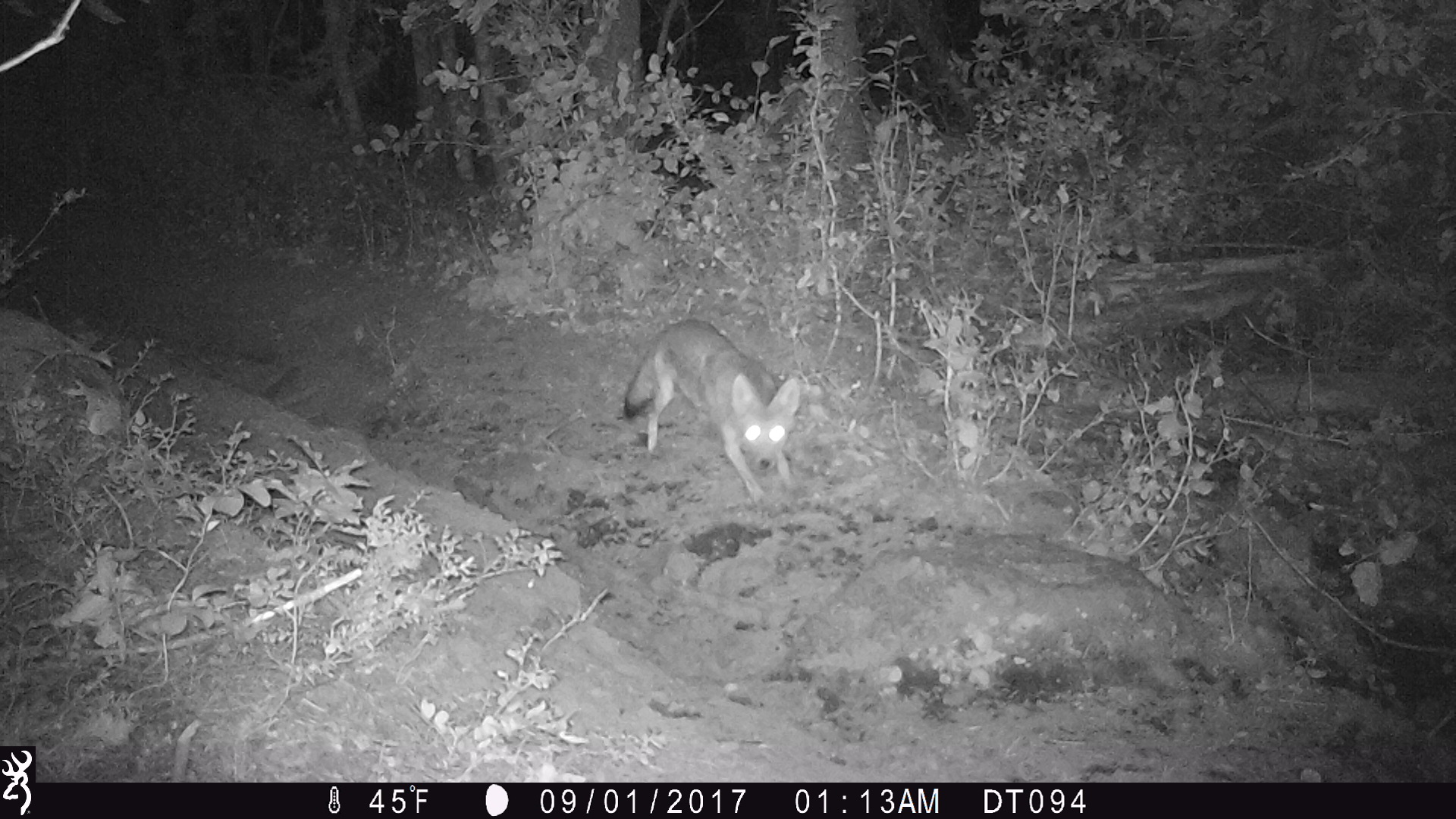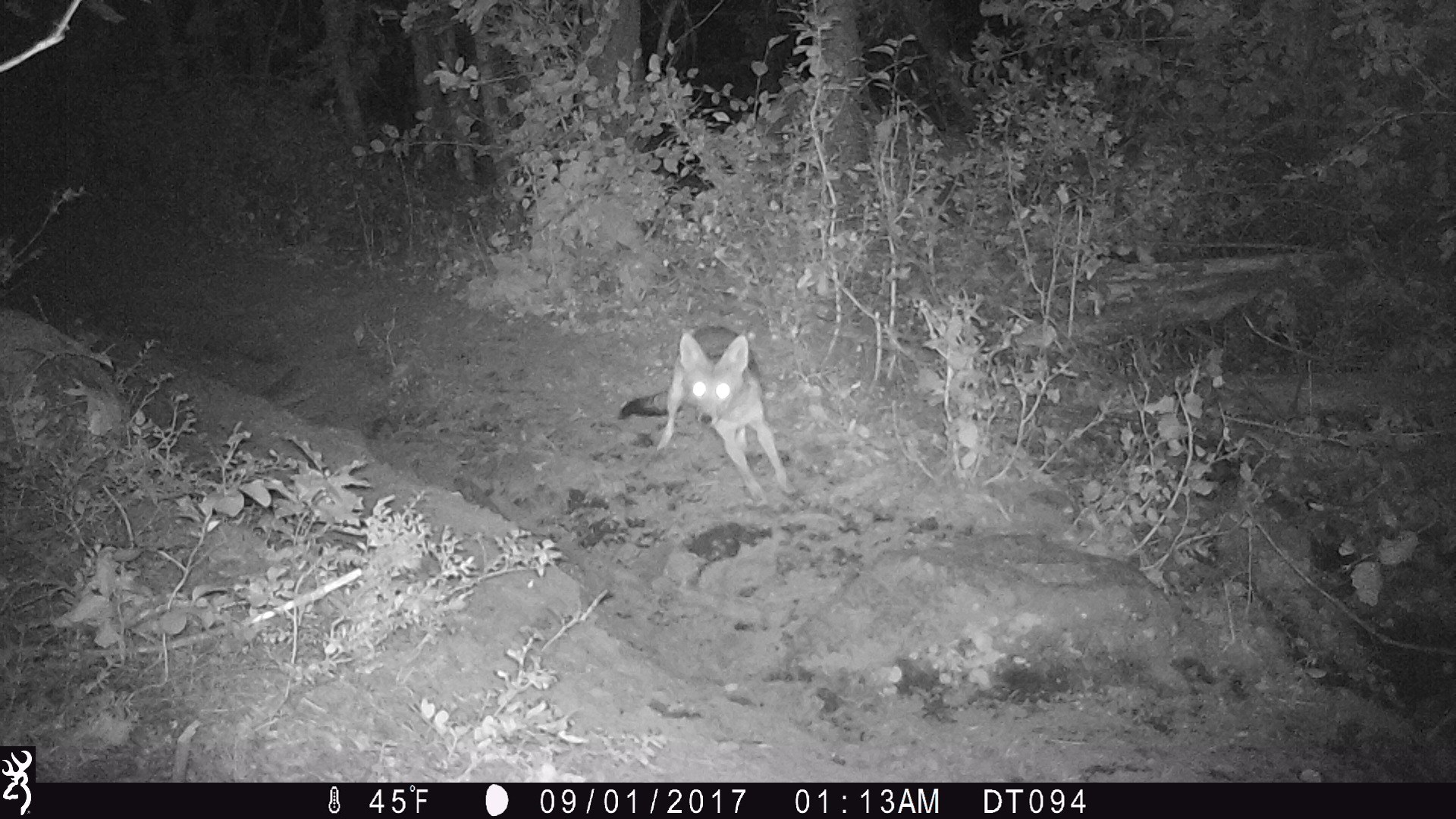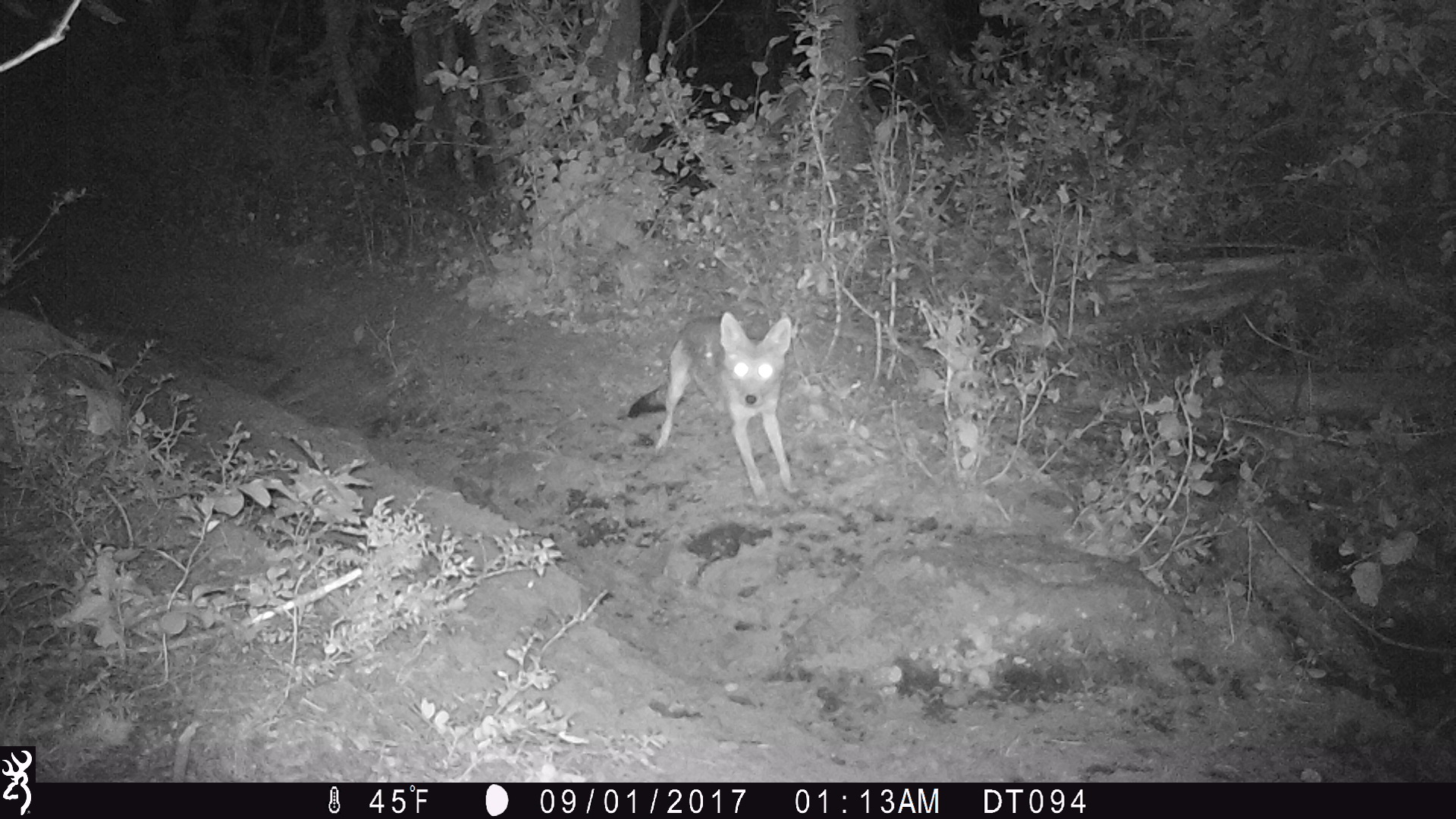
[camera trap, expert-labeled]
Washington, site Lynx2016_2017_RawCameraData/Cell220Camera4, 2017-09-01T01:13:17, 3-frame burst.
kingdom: Animalia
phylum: Chordata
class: Mammalia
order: Carnivora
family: Canidae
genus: Canis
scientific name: Canis latrans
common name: coyote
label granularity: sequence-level